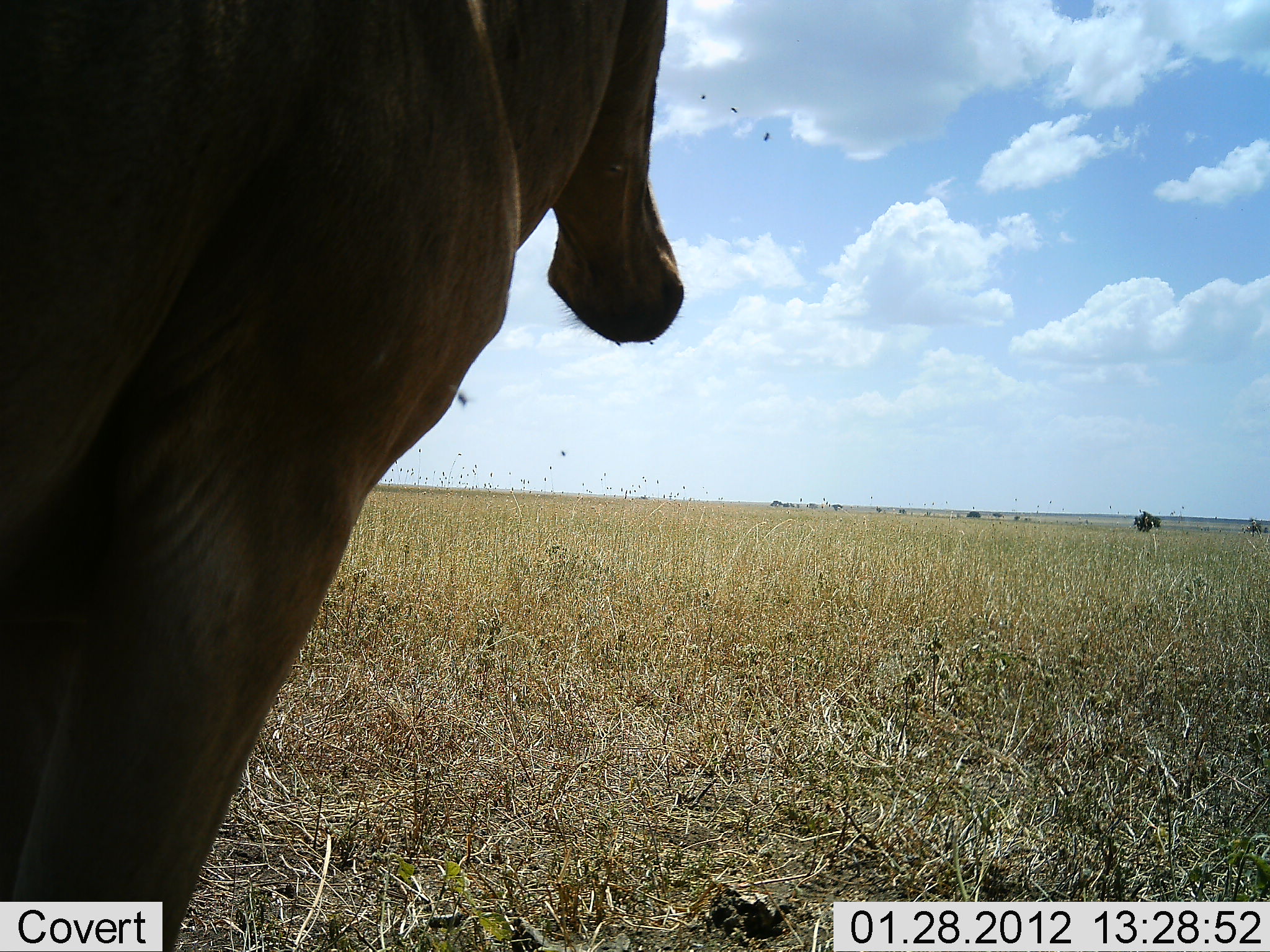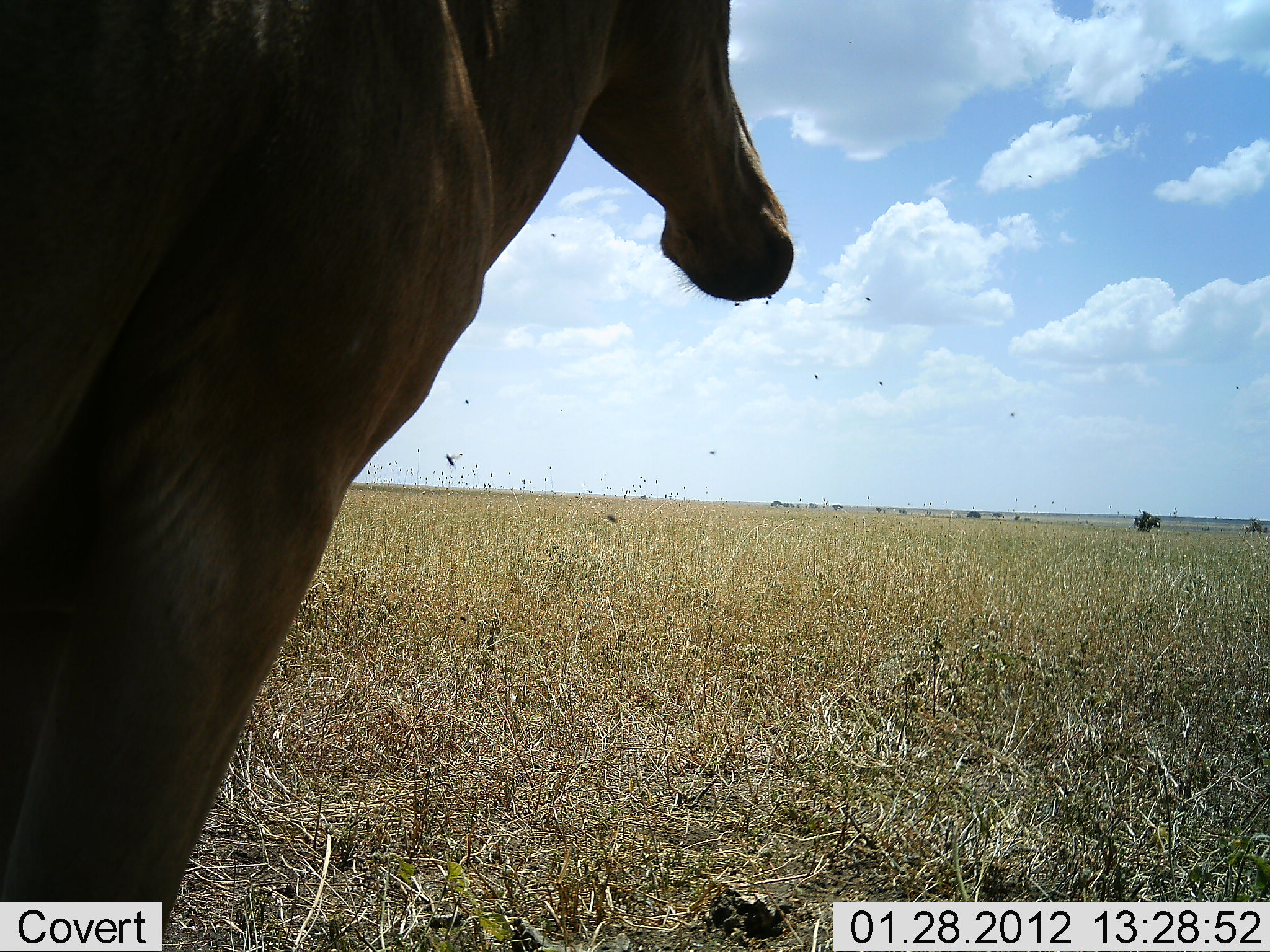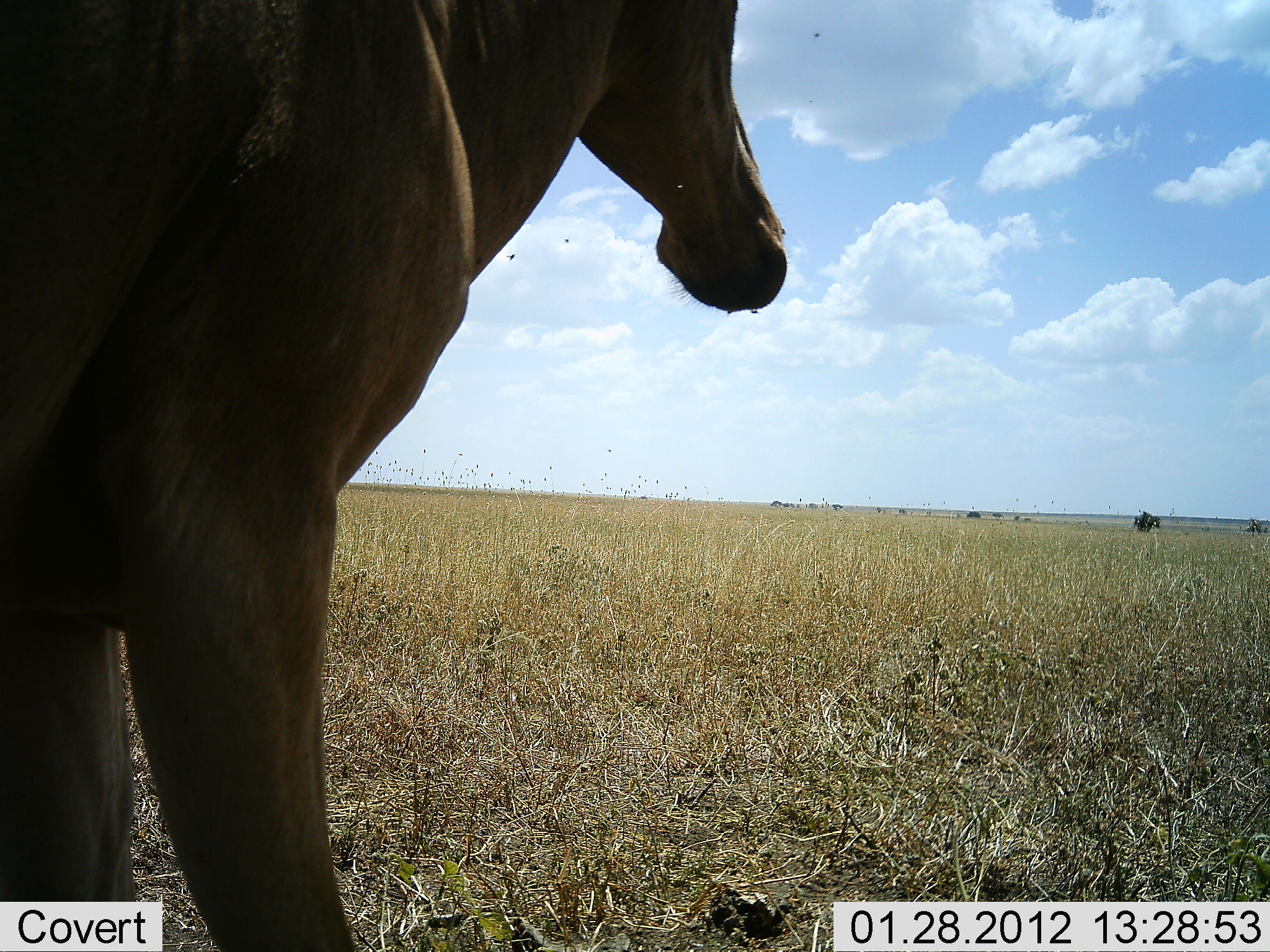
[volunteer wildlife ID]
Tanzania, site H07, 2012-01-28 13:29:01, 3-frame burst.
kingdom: Animalia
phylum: Chordata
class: Mammalia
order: Artiodactyla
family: Bovidae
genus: Alcelaphus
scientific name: Alcelaphus buselaphus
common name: hartebeest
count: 1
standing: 92%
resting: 4%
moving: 4%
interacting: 0%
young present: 0%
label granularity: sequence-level